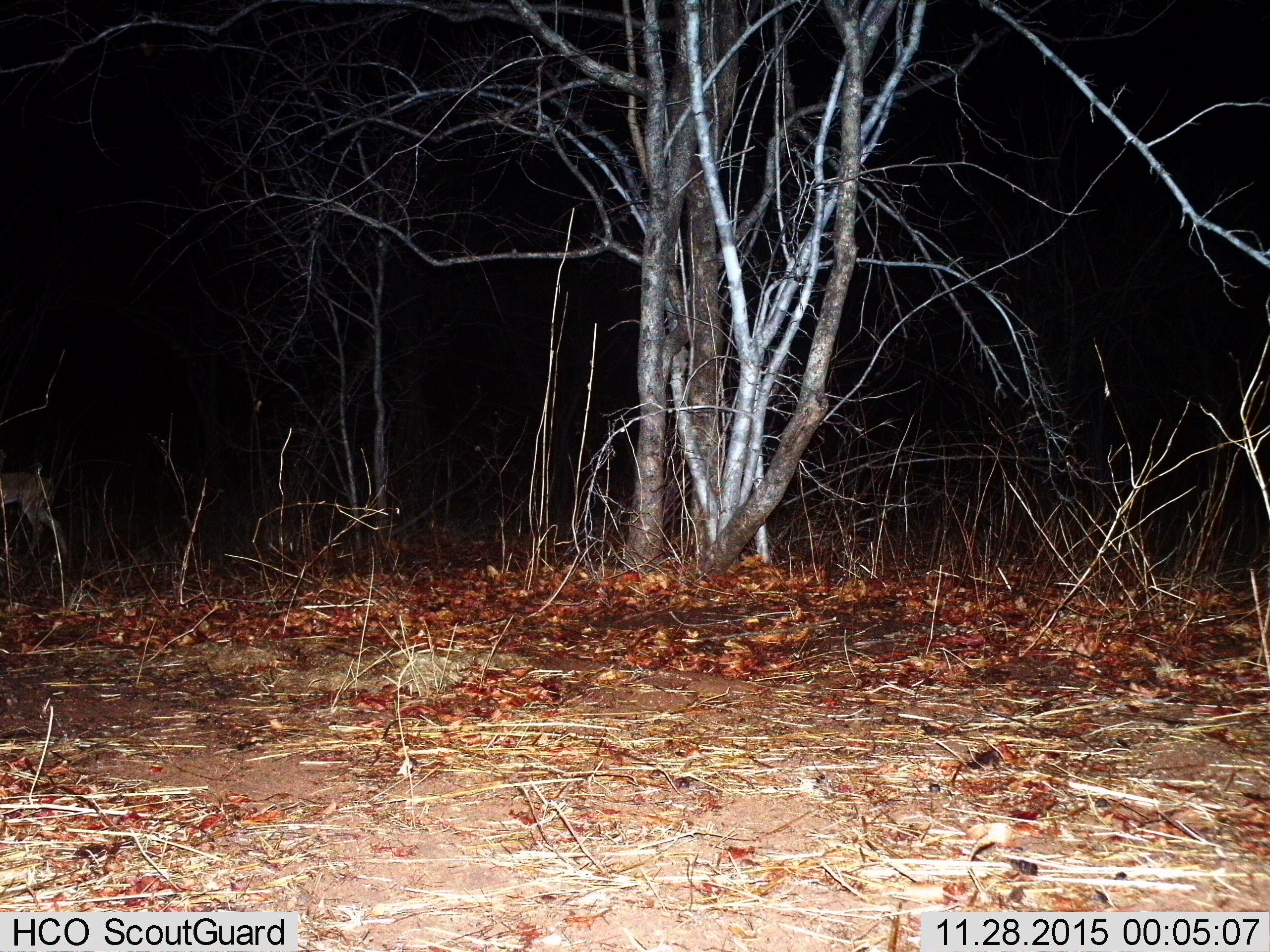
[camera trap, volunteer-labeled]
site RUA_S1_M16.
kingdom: Animalia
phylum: Chordata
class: Mammalia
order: Artiodactyla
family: Bovidae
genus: Aepyceros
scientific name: Aepyceros melampus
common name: impala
Impala (Aepyceros melampus), count 1. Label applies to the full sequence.